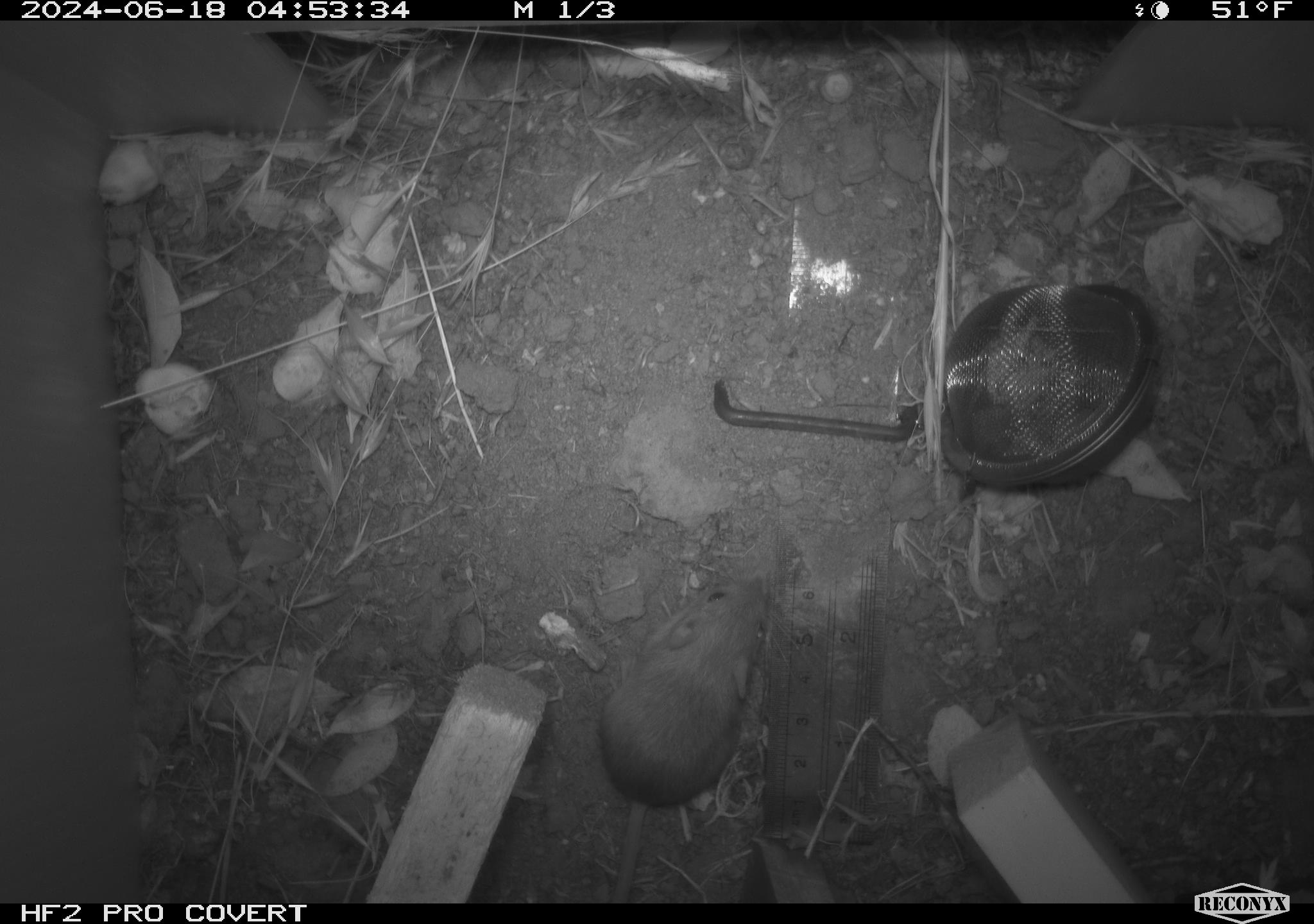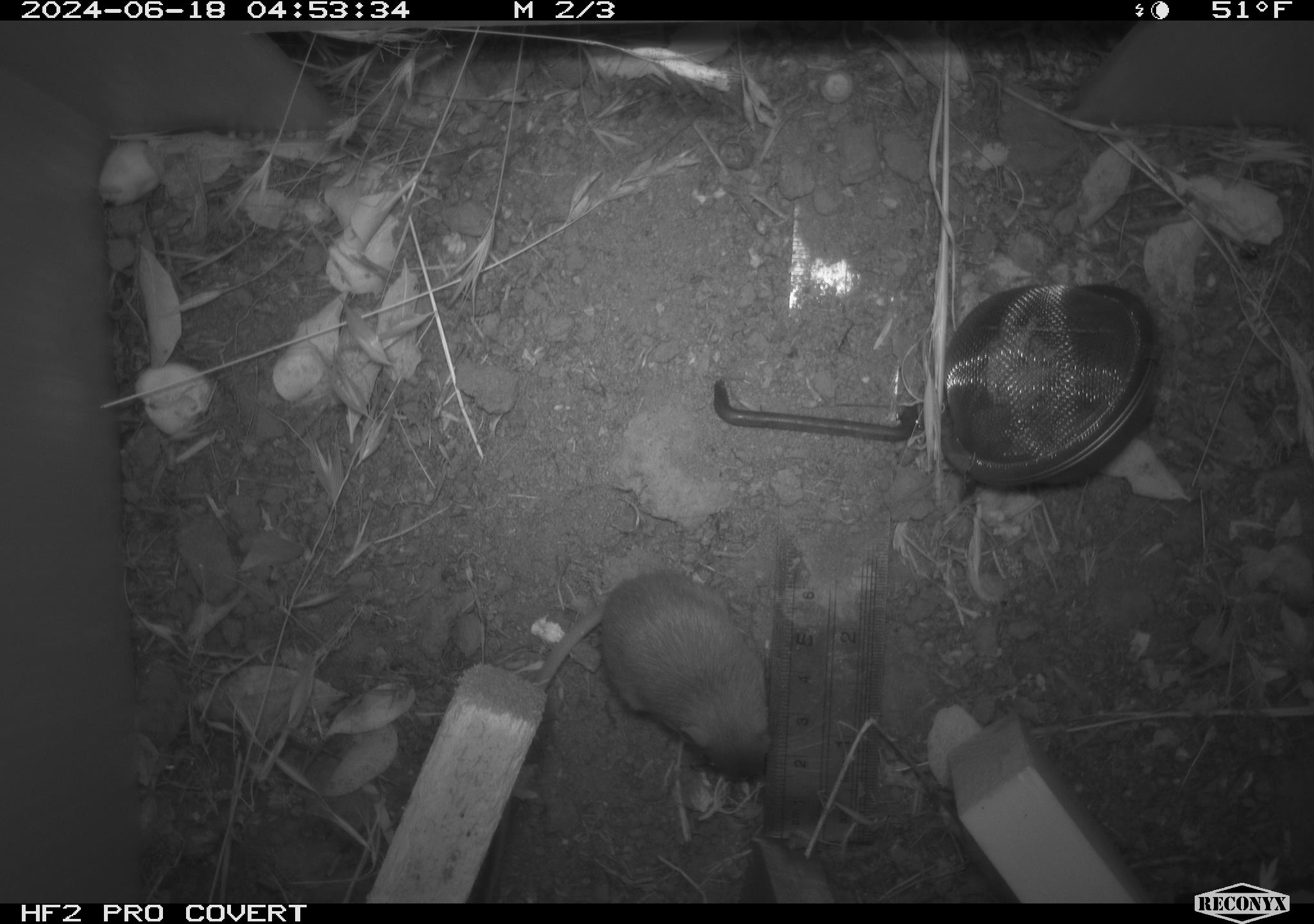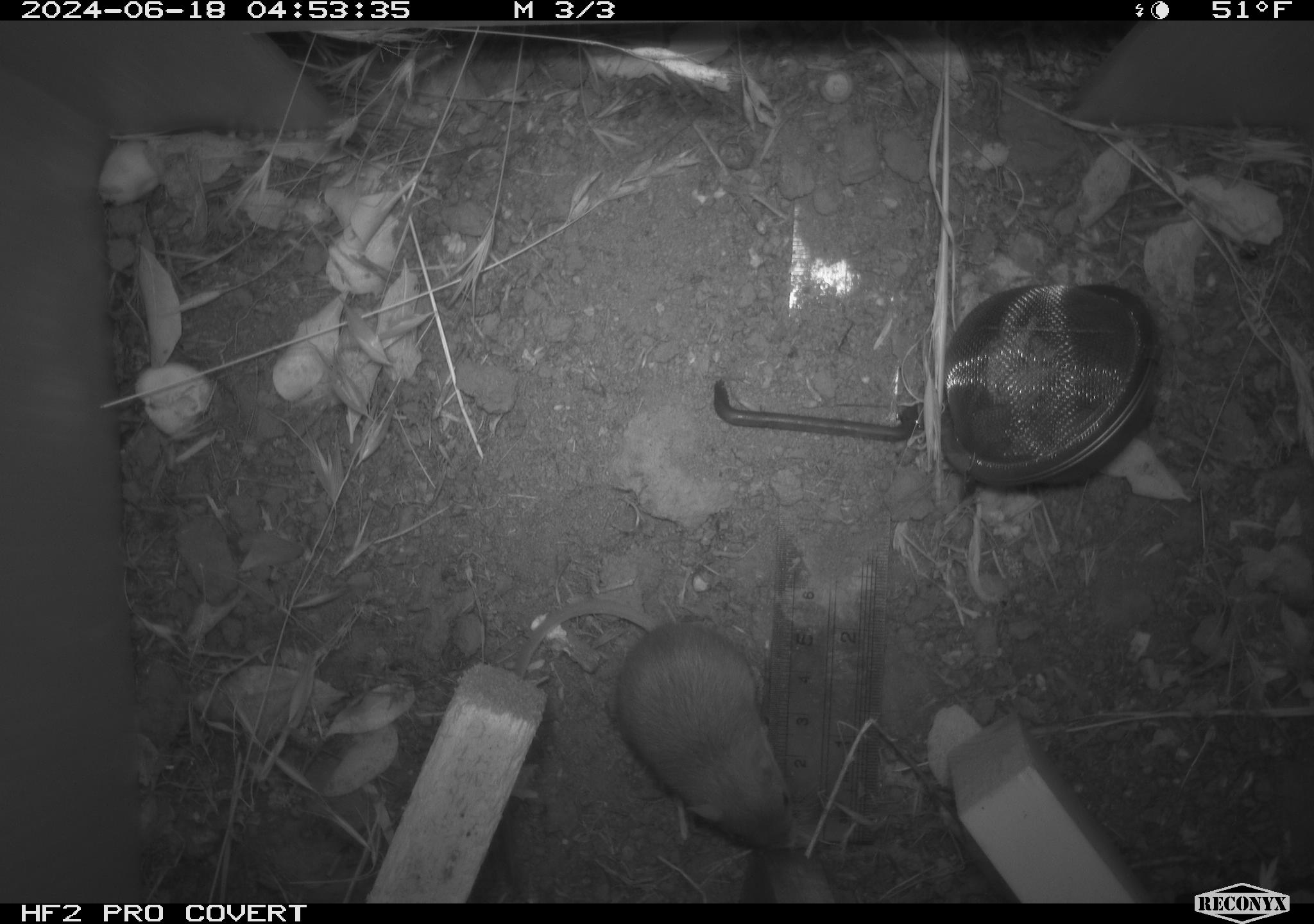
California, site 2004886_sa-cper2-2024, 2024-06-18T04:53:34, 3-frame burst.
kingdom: Animalia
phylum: Chordata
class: Mammalia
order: Rodentia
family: Heteromyidae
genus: Dipodomys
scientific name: Dipodomys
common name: kangaroo rats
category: dipodomys species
Dipodomys species (kangaroo rats) (Dipodomys).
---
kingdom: Animalia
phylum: Chordata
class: Mammalia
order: Rodentia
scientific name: Rodentia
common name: rodent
Rodent (Rodentia).